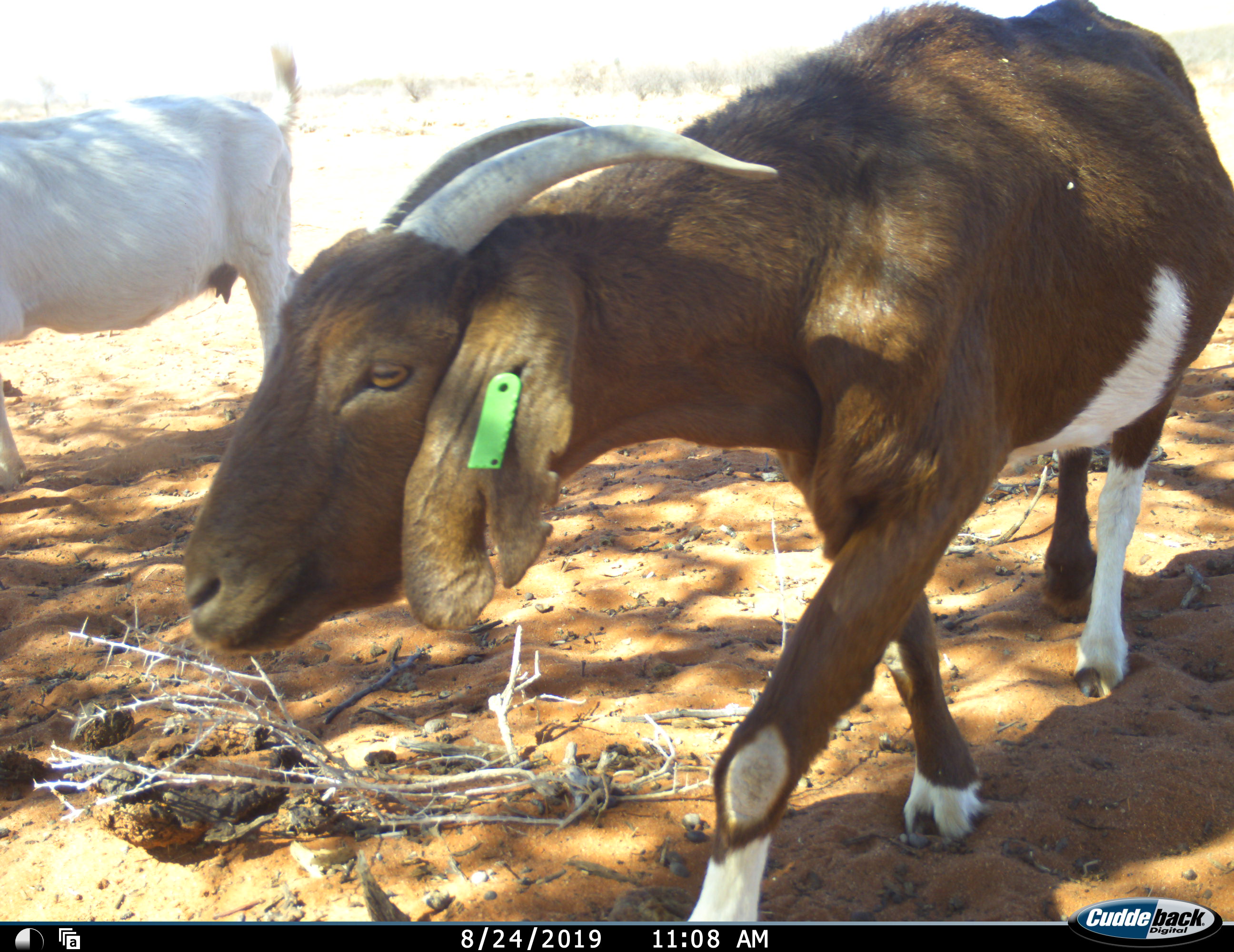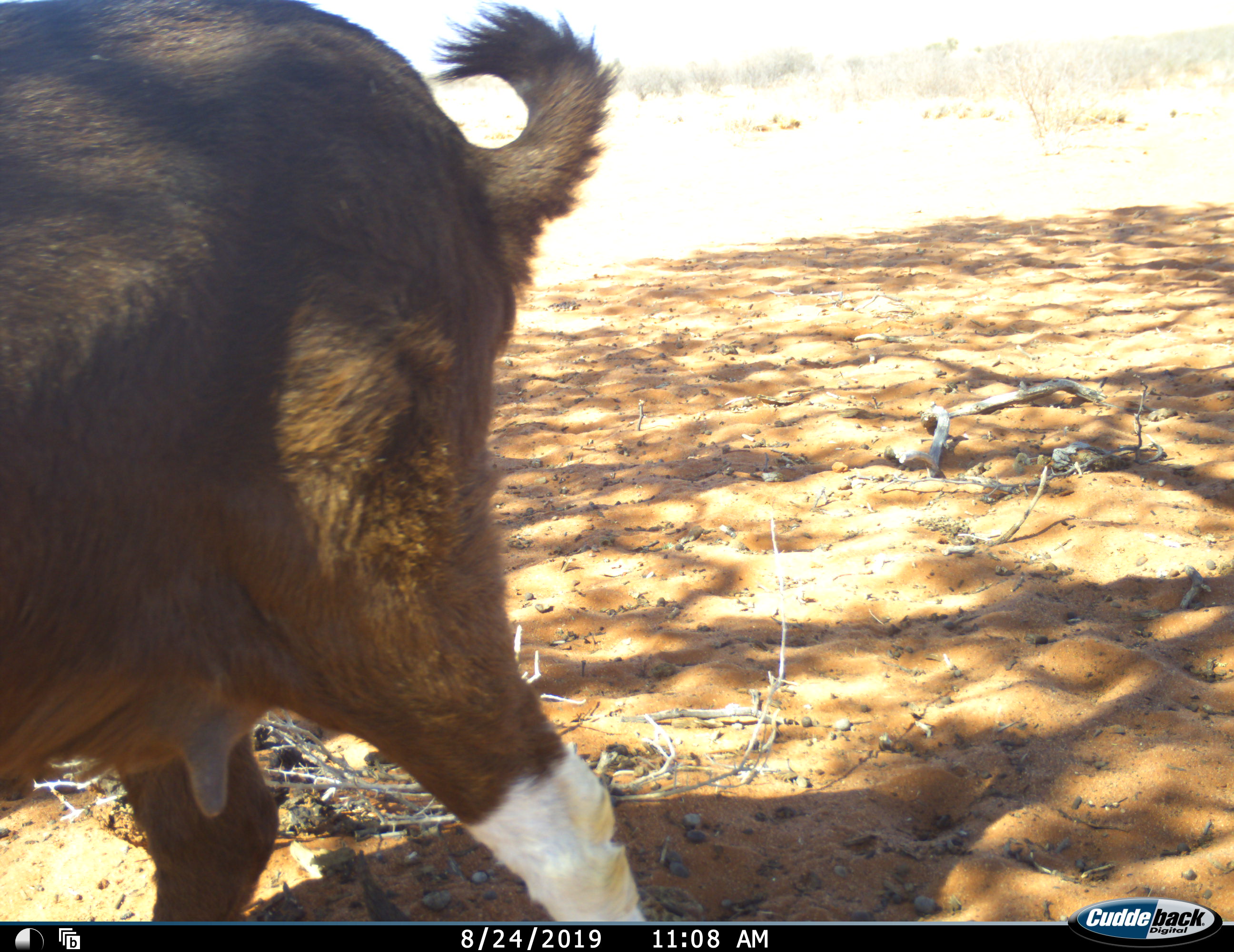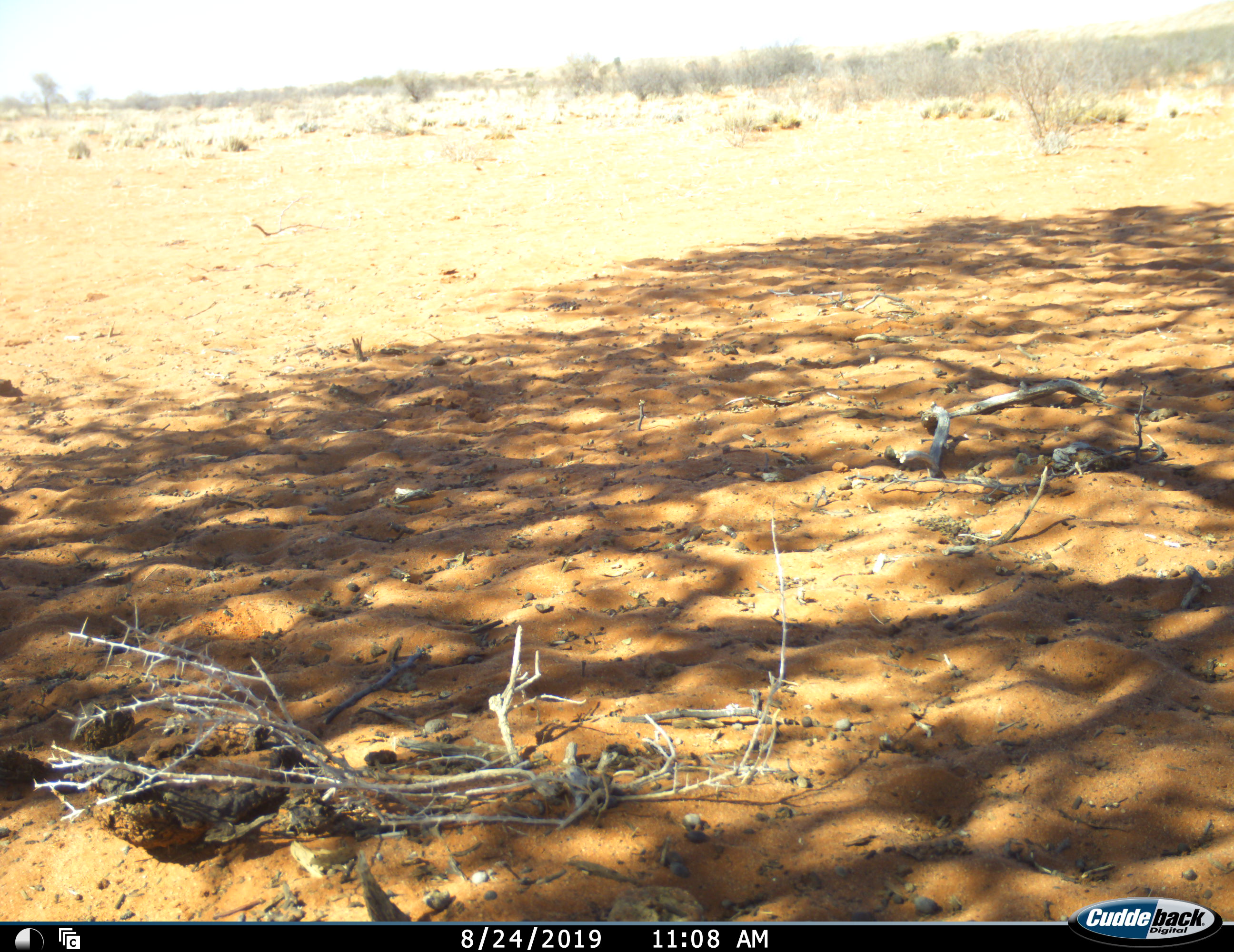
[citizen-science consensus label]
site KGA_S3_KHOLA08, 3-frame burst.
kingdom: Animalia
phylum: Chordata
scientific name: Vertebrata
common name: domestic animal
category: domesticanimal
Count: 2.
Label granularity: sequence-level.